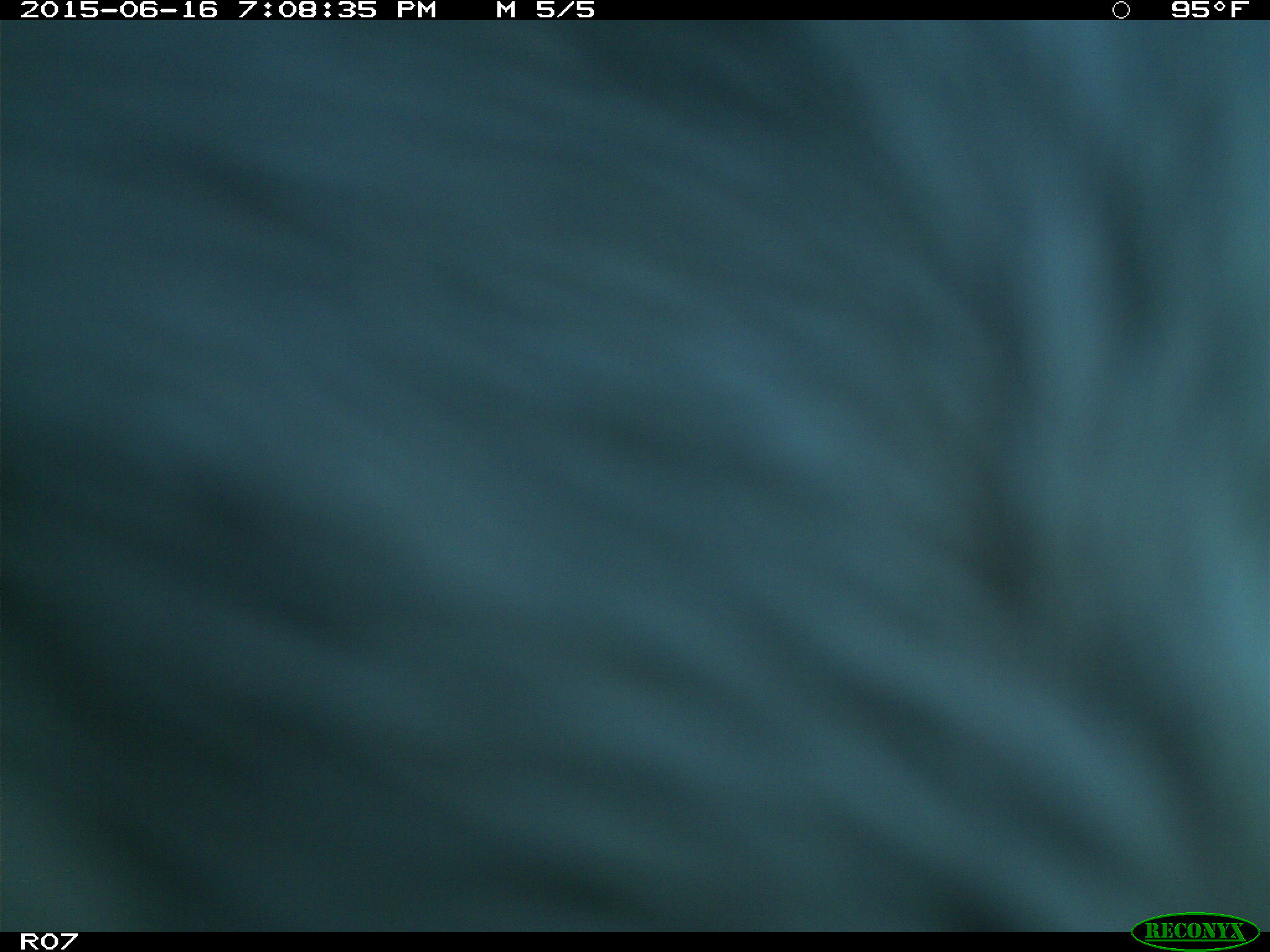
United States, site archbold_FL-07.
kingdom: Animalia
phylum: Chordata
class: Mammalia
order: Artiodactyla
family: Bovidae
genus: Bos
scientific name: Bos taurus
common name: domestic cow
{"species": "Bos taurus (domestic cow)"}